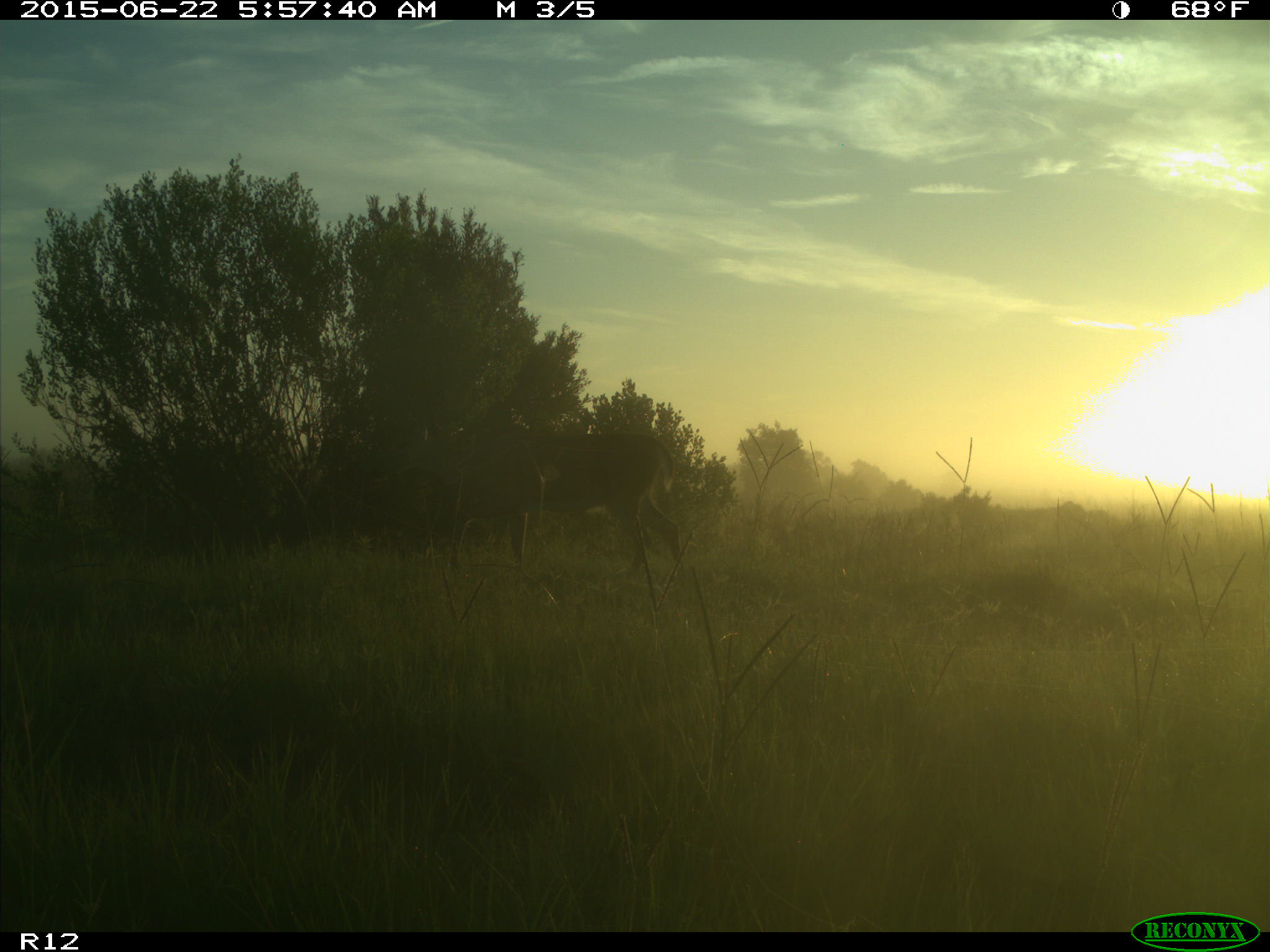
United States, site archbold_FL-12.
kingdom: Animalia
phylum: Chordata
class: Mammalia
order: Artiodactyla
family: Cervidae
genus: Odocoileus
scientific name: Odocoileus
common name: deer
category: unidentified deer